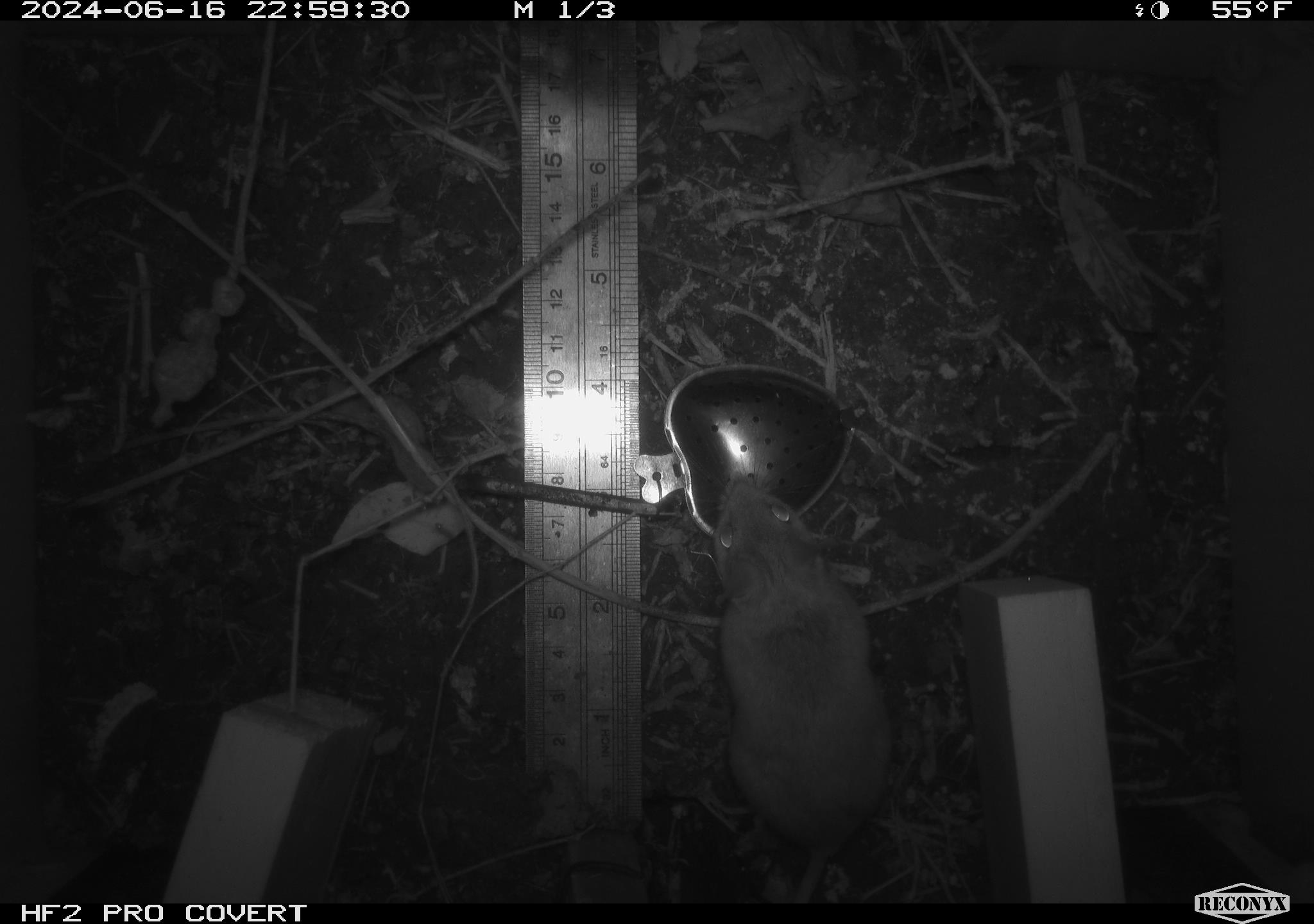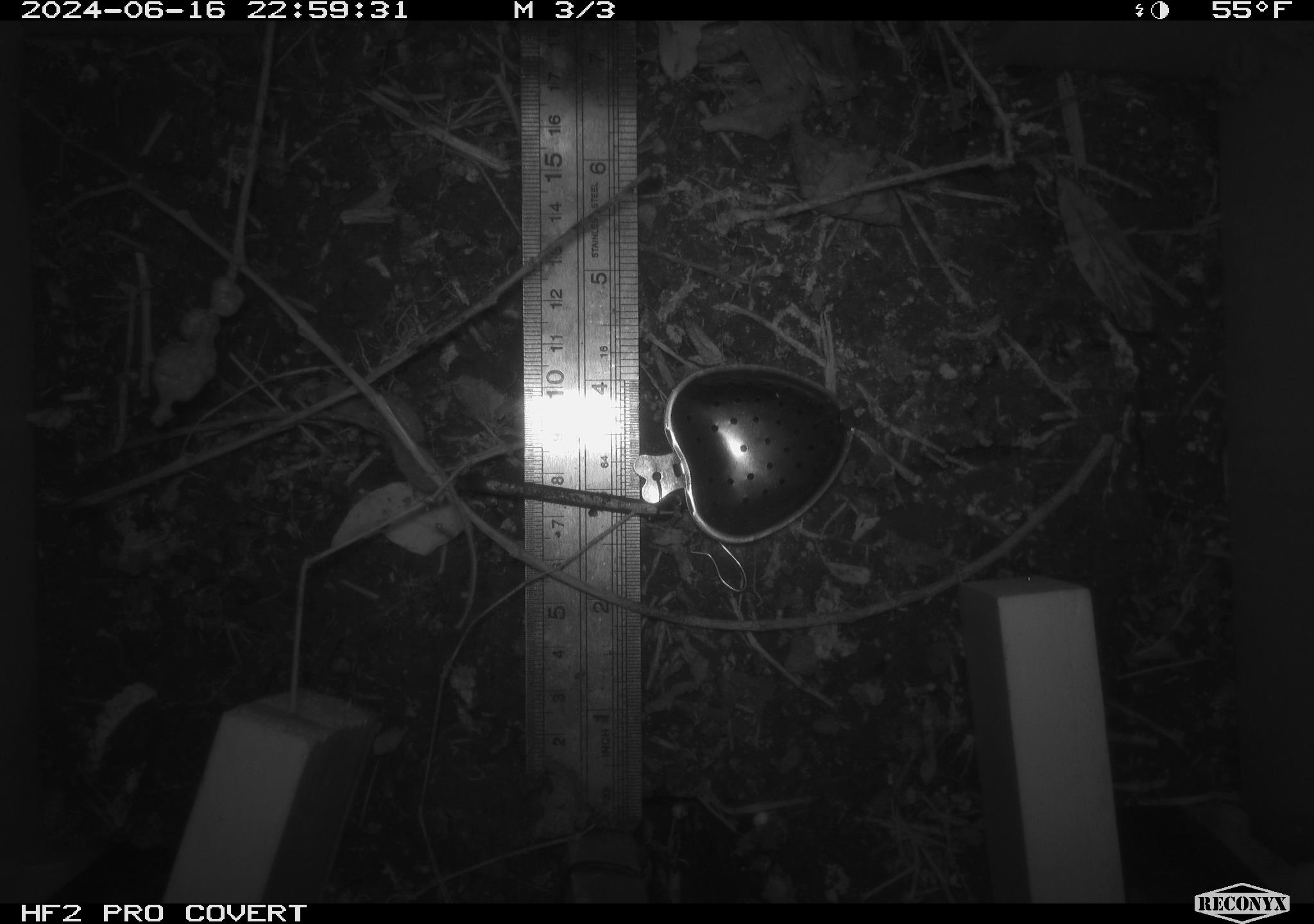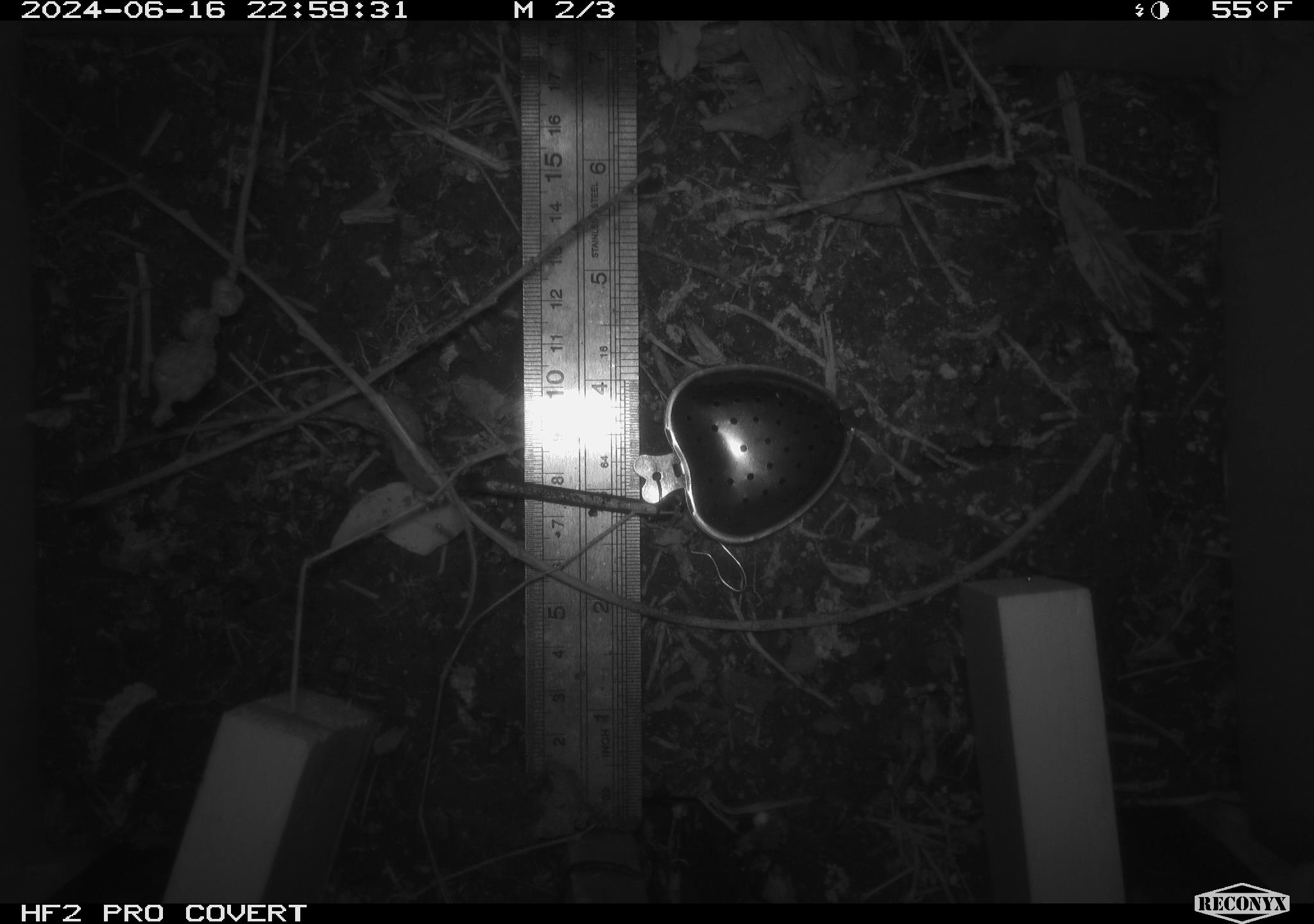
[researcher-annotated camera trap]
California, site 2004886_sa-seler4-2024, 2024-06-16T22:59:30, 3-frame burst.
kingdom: Animalia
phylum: Chordata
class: Mammalia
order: Rodentia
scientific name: Rodentia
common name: mouse species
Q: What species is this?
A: Mouse species (Rodentia).